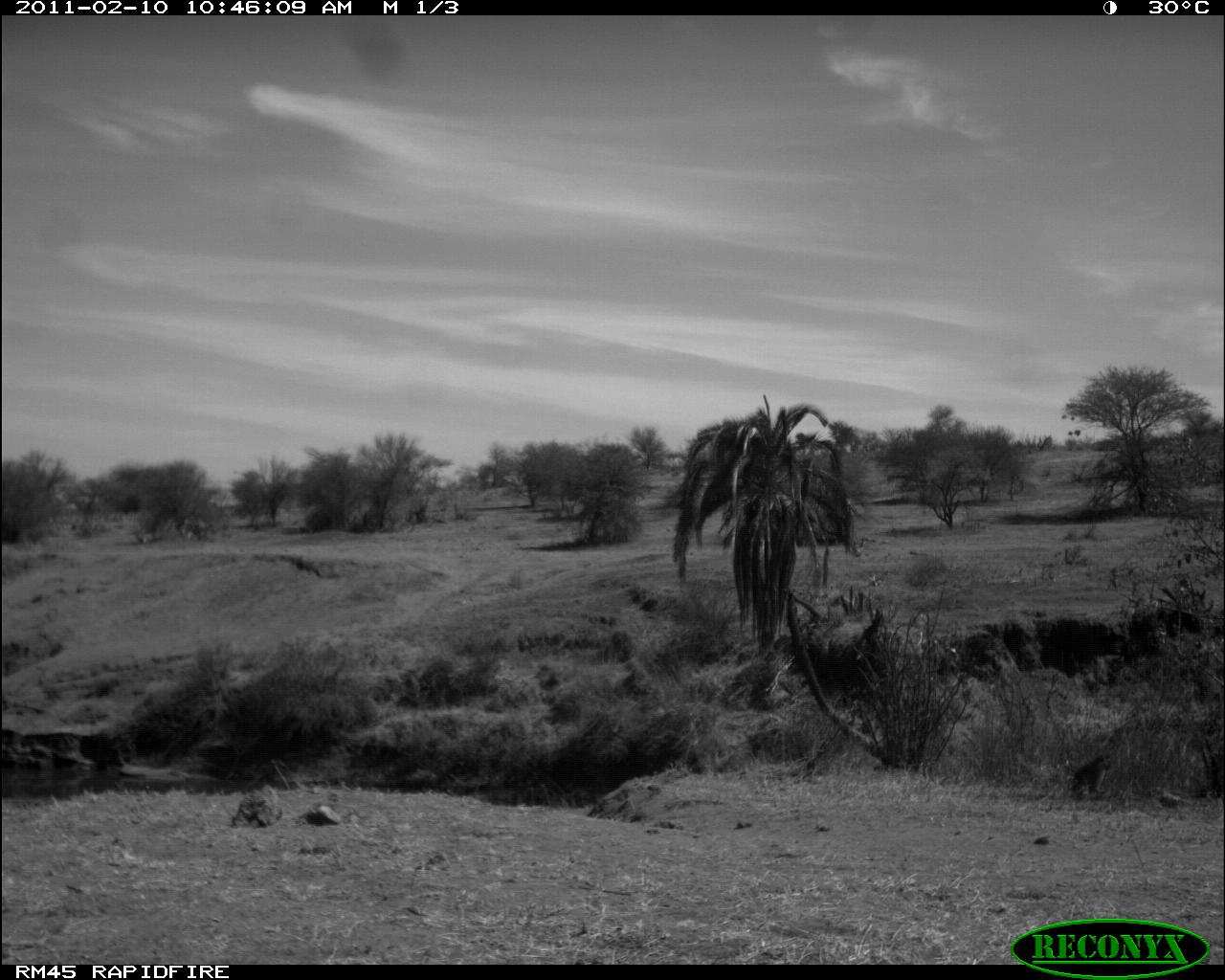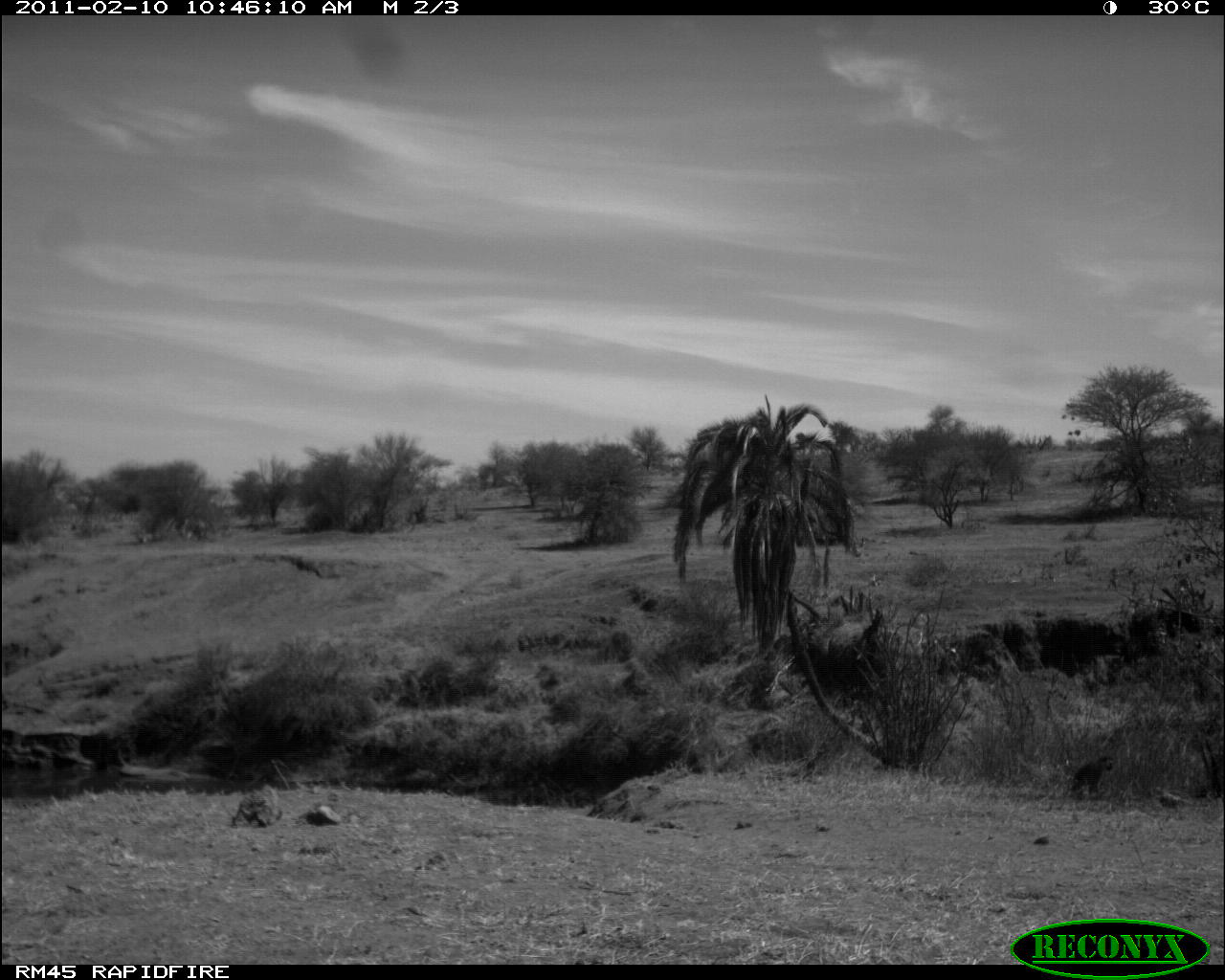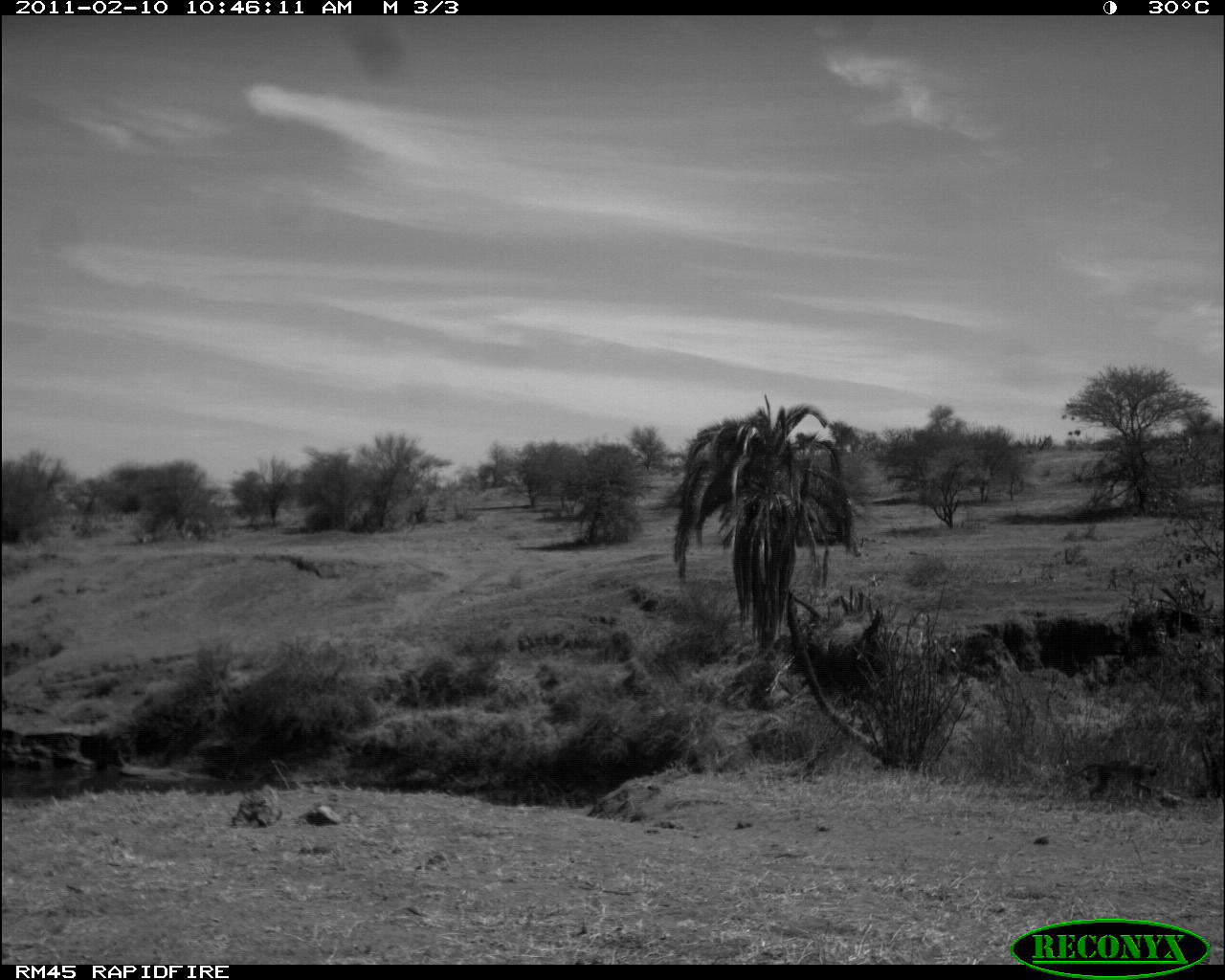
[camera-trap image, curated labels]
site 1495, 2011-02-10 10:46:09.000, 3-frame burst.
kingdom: Animalia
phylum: Chordata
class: Mammalia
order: Artiodactyla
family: Bovidae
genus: Madoqua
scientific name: Madoqua guentheri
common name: günther's dik-dik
Madoqua guentheri (günther's dik-dik), count 1.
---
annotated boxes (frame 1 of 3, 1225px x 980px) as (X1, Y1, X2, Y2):
madoqua guentheri: (1072, 754, 1110, 800)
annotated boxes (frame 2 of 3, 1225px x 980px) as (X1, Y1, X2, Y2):
madoqua guentheri: (1070, 756, 1113, 800)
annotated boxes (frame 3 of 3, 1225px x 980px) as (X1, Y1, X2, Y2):
madoqua guentheri: (1065, 757, 1160, 801)